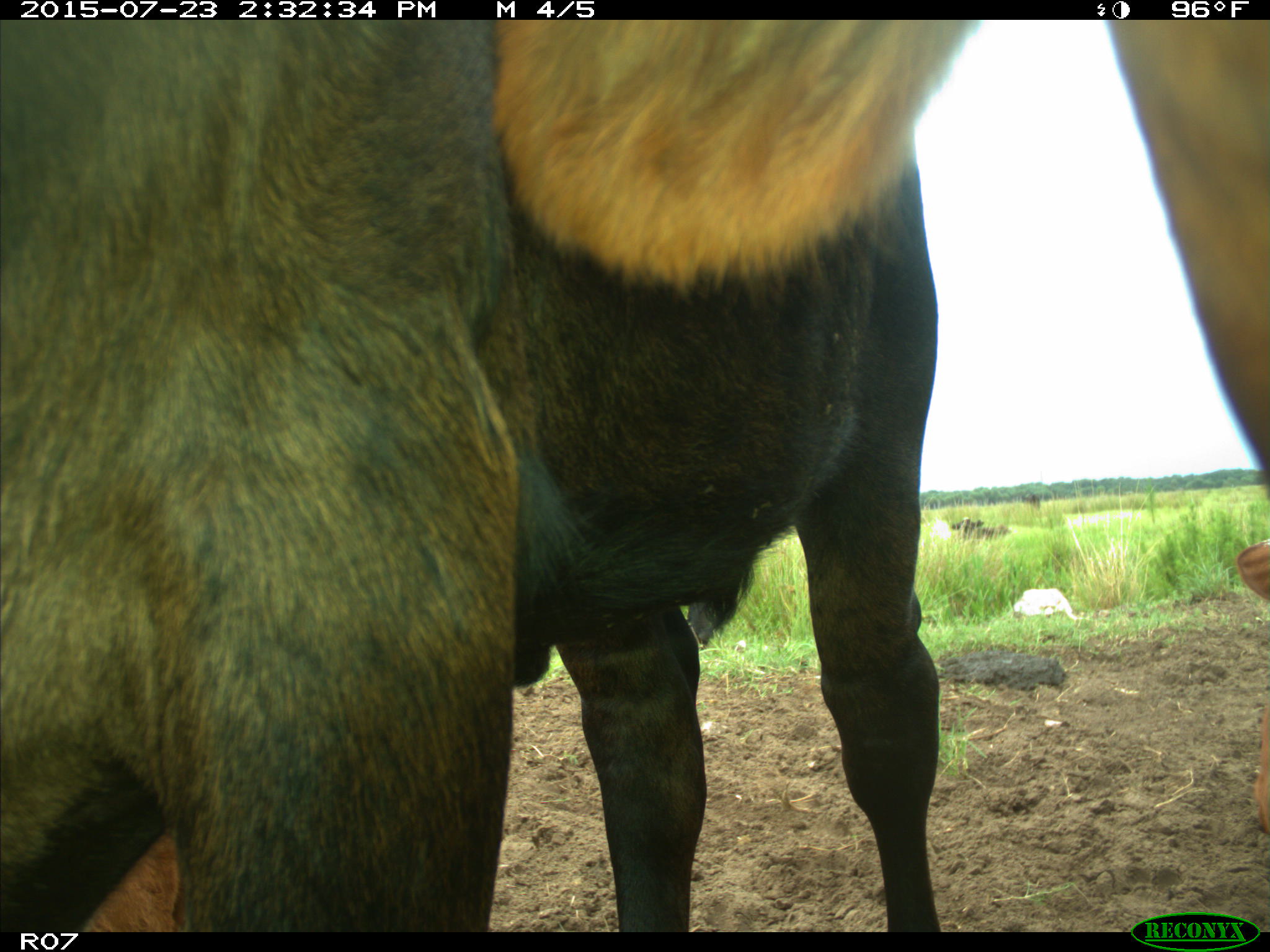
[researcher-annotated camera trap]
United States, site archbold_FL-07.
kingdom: Animalia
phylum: Chordata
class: Mammalia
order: Artiodactyla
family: Bovidae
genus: Bos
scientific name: Bos taurus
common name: domestic cow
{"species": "Bos taurus (domestic cow)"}